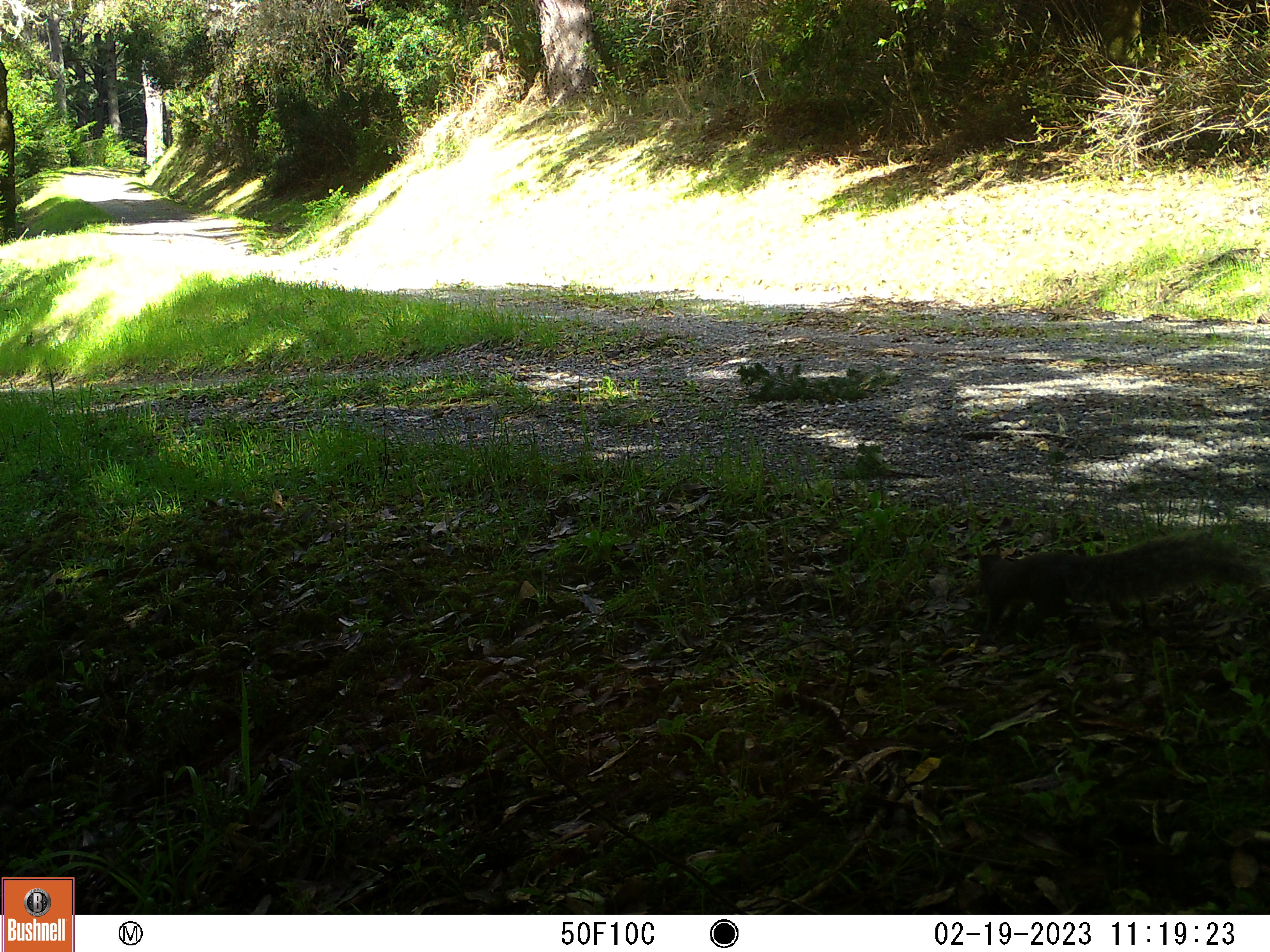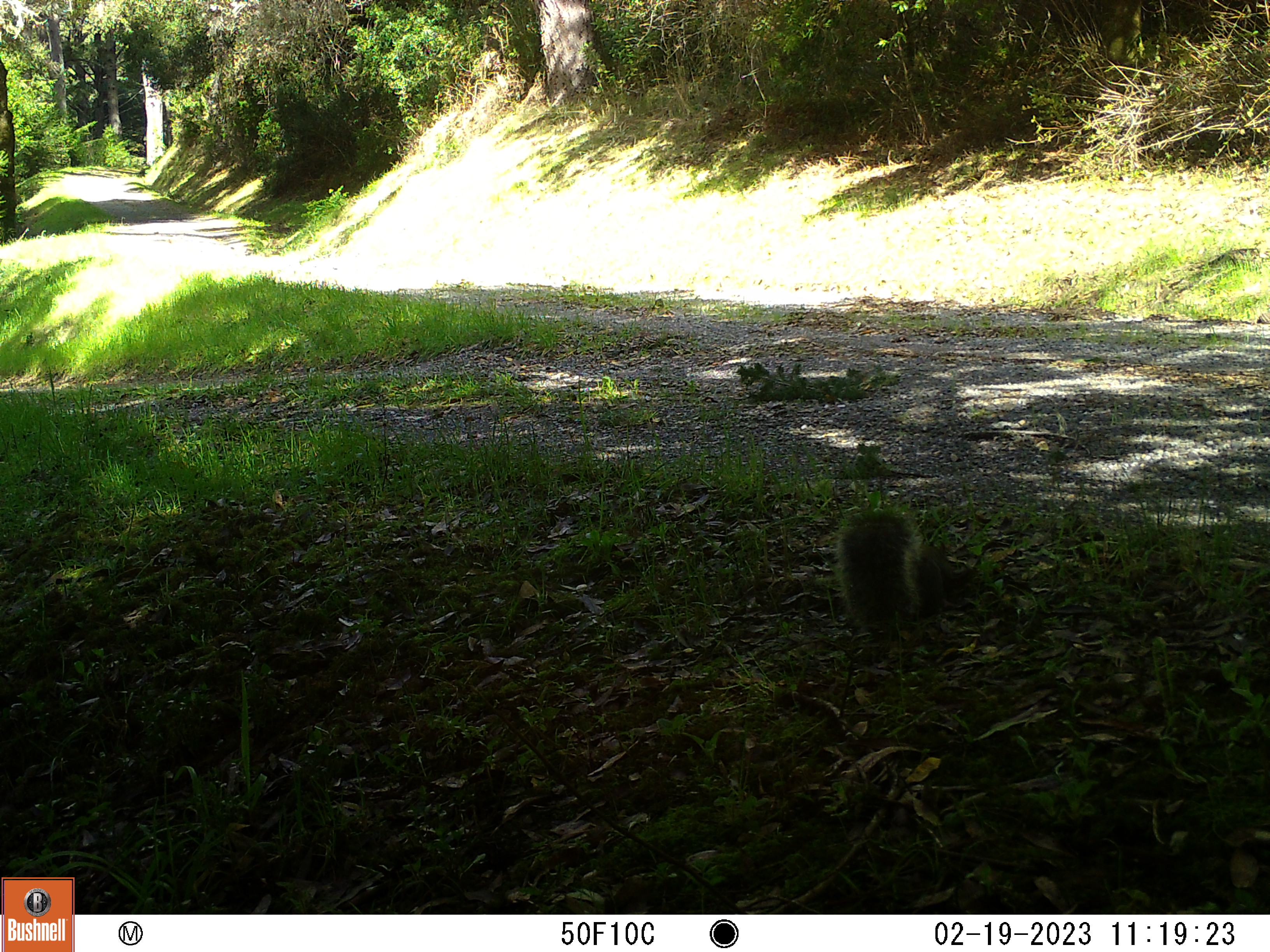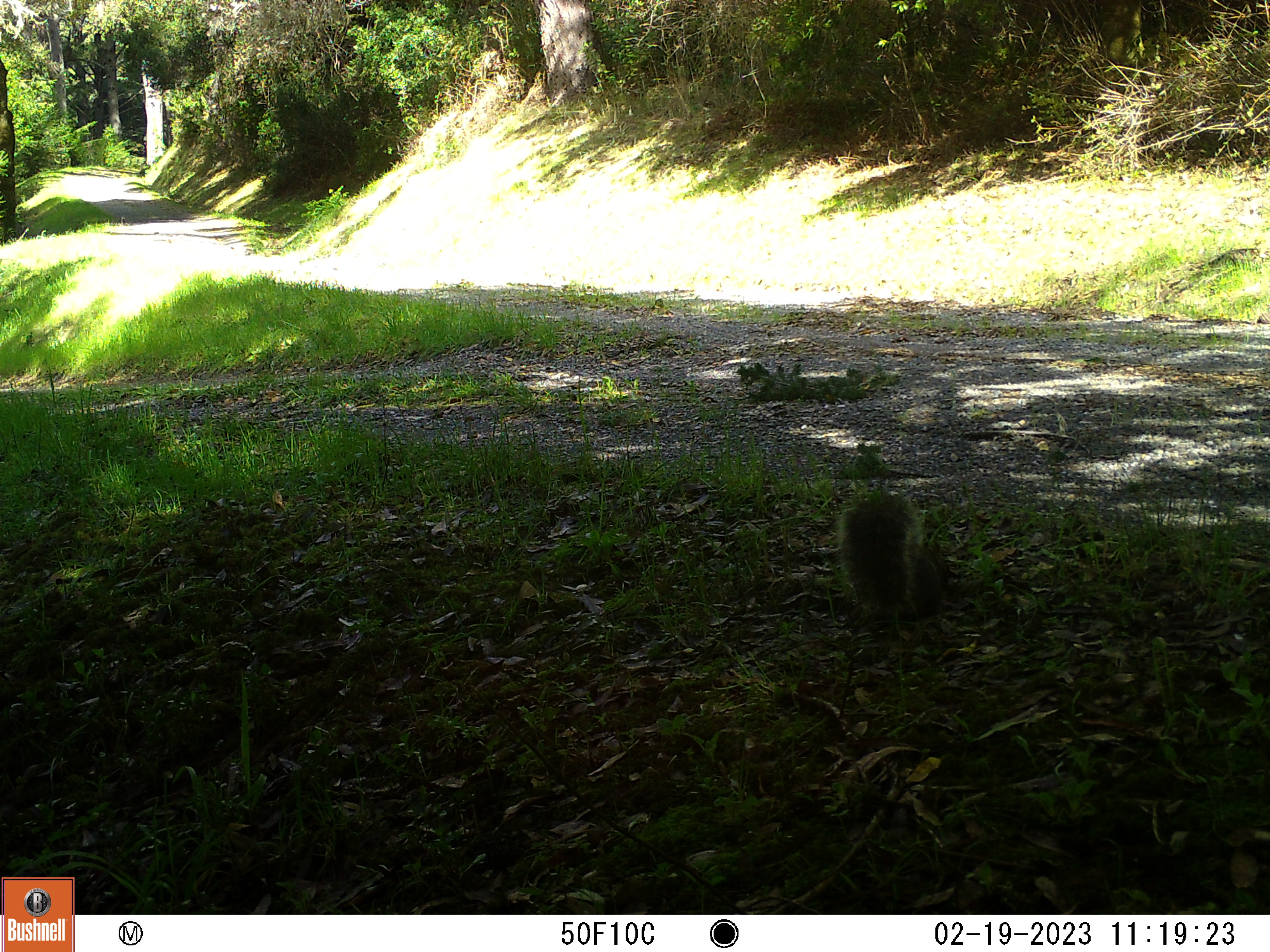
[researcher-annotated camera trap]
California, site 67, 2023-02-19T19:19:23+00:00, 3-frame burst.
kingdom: Animalia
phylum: Chordata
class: Mammalia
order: Rodentia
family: Sciuridae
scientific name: Sciuridae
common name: squirrel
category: unknown squirrel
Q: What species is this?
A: Unknown squirrel (squirrel) (Sciuridae).